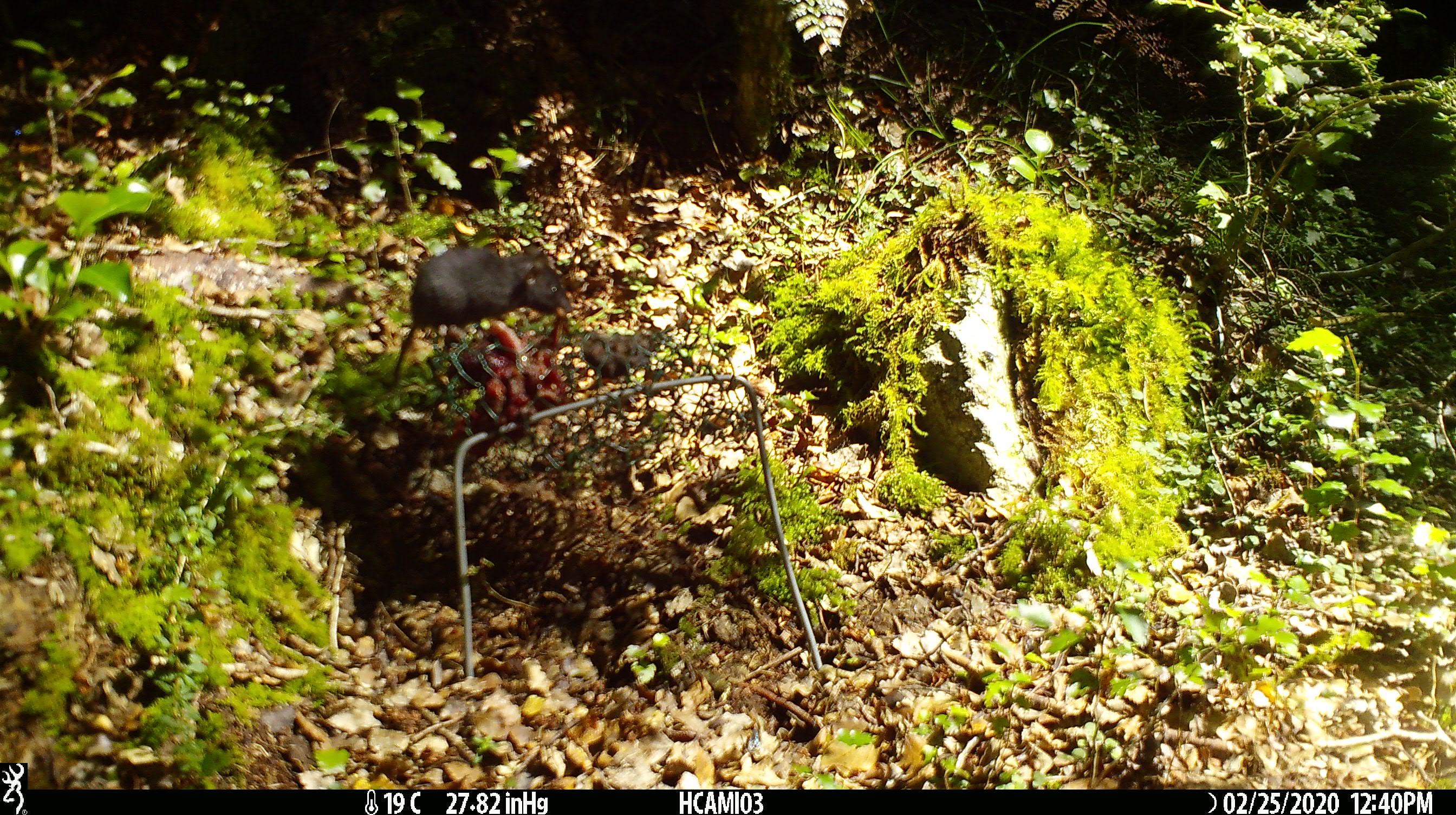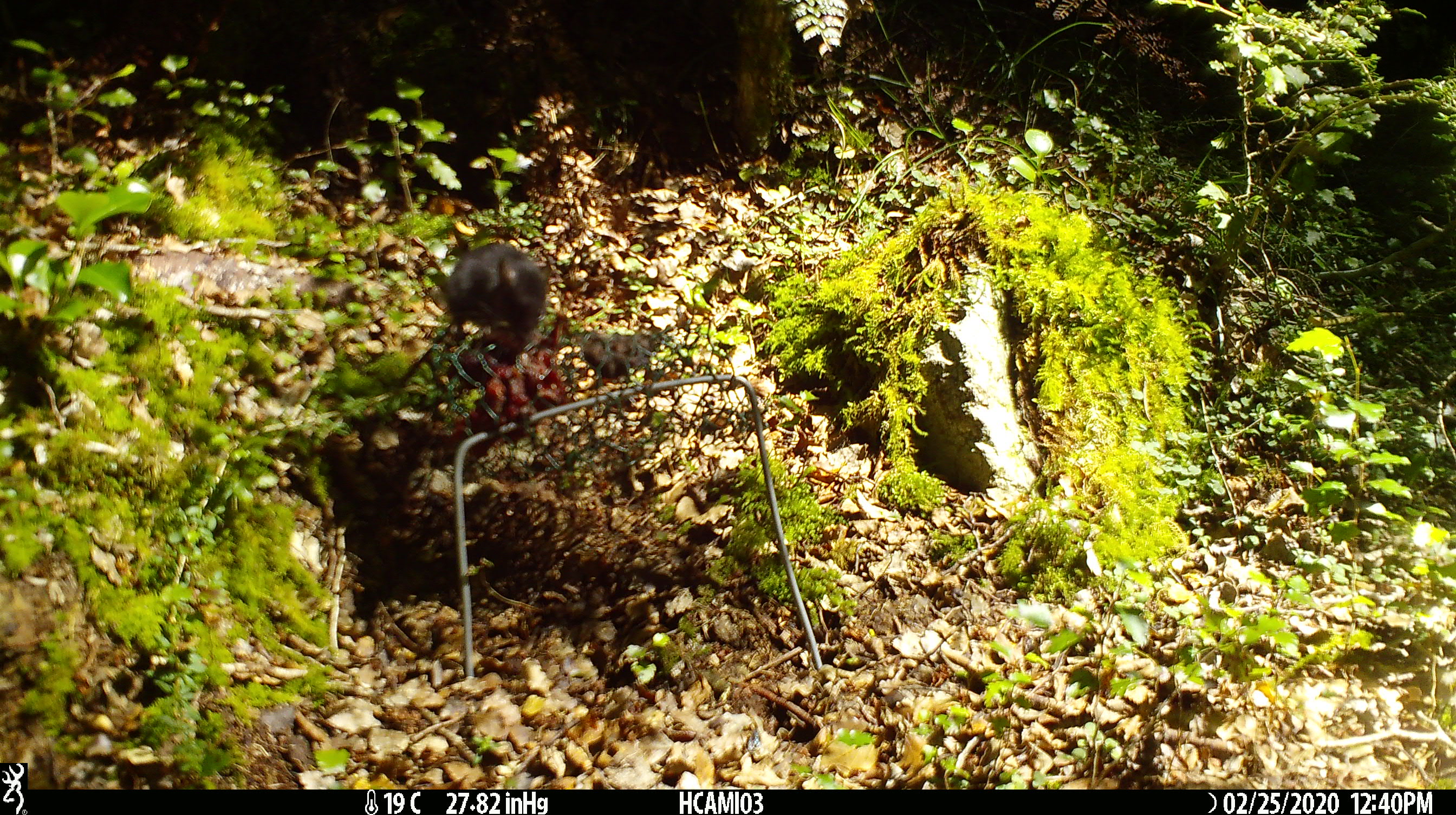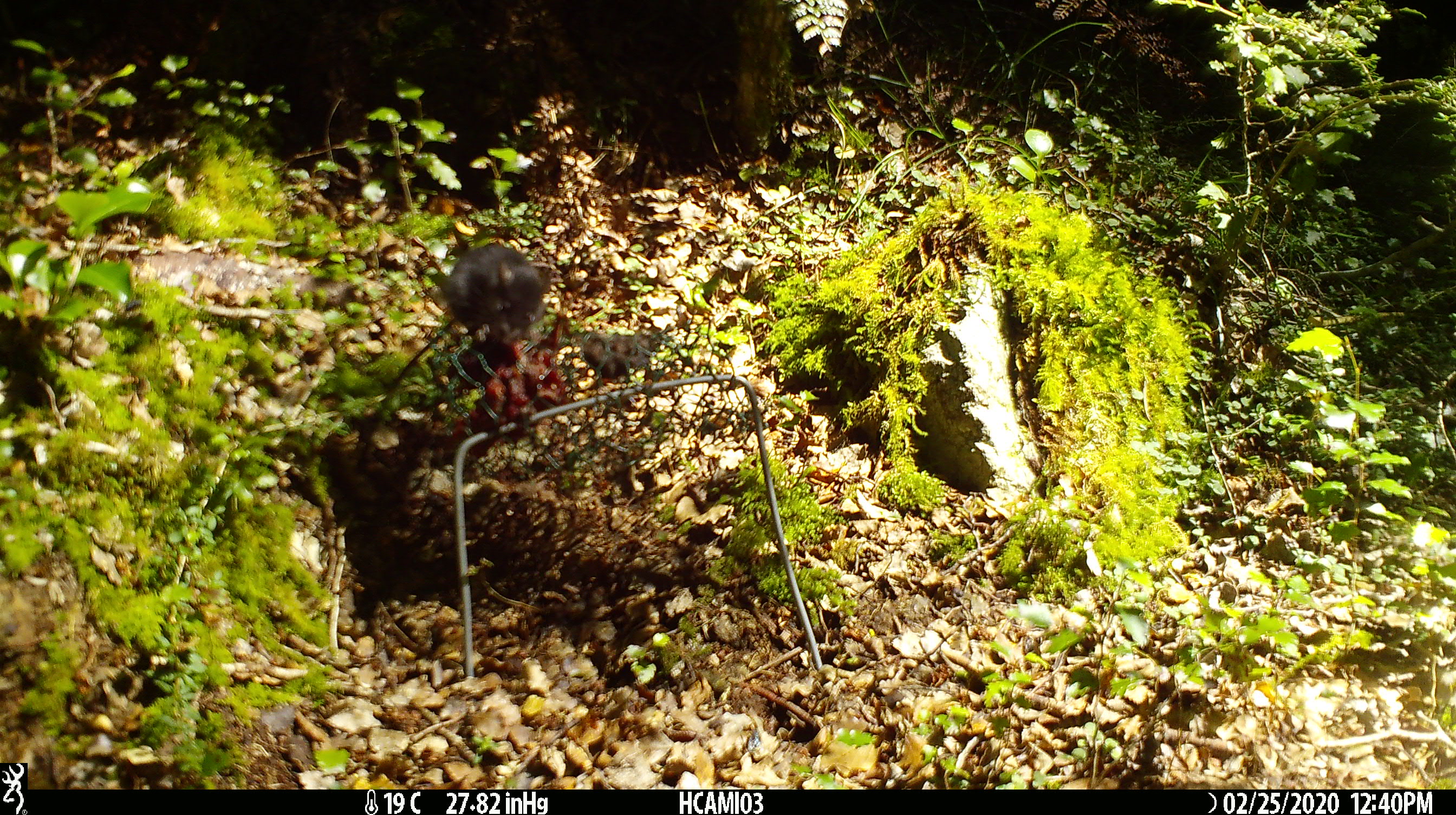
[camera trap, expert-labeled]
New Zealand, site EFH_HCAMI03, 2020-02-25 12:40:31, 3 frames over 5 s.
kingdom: Animalia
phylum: Chordata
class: Mammalia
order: Rodentia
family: Muridae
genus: Mus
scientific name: Mus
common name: mouse